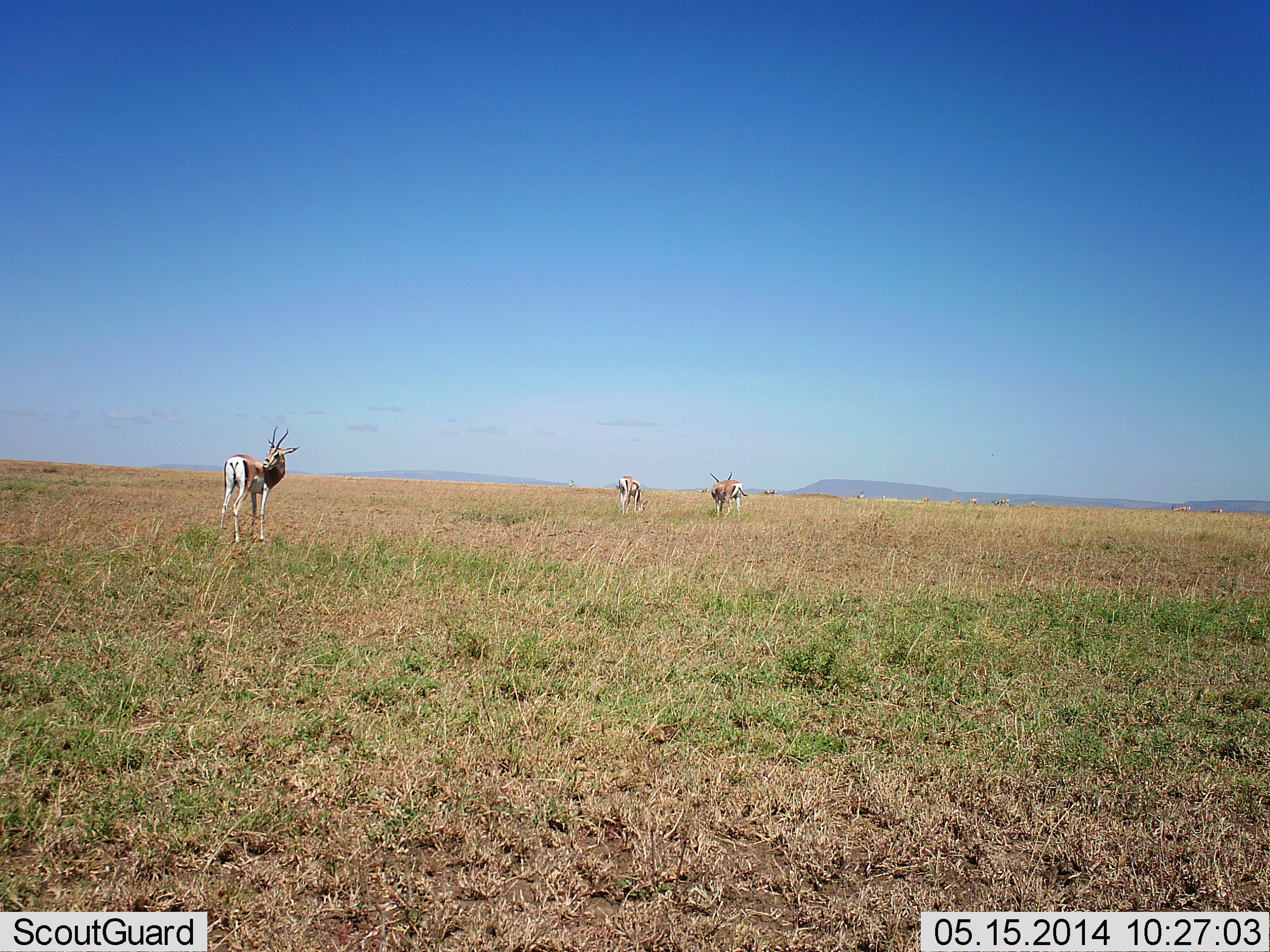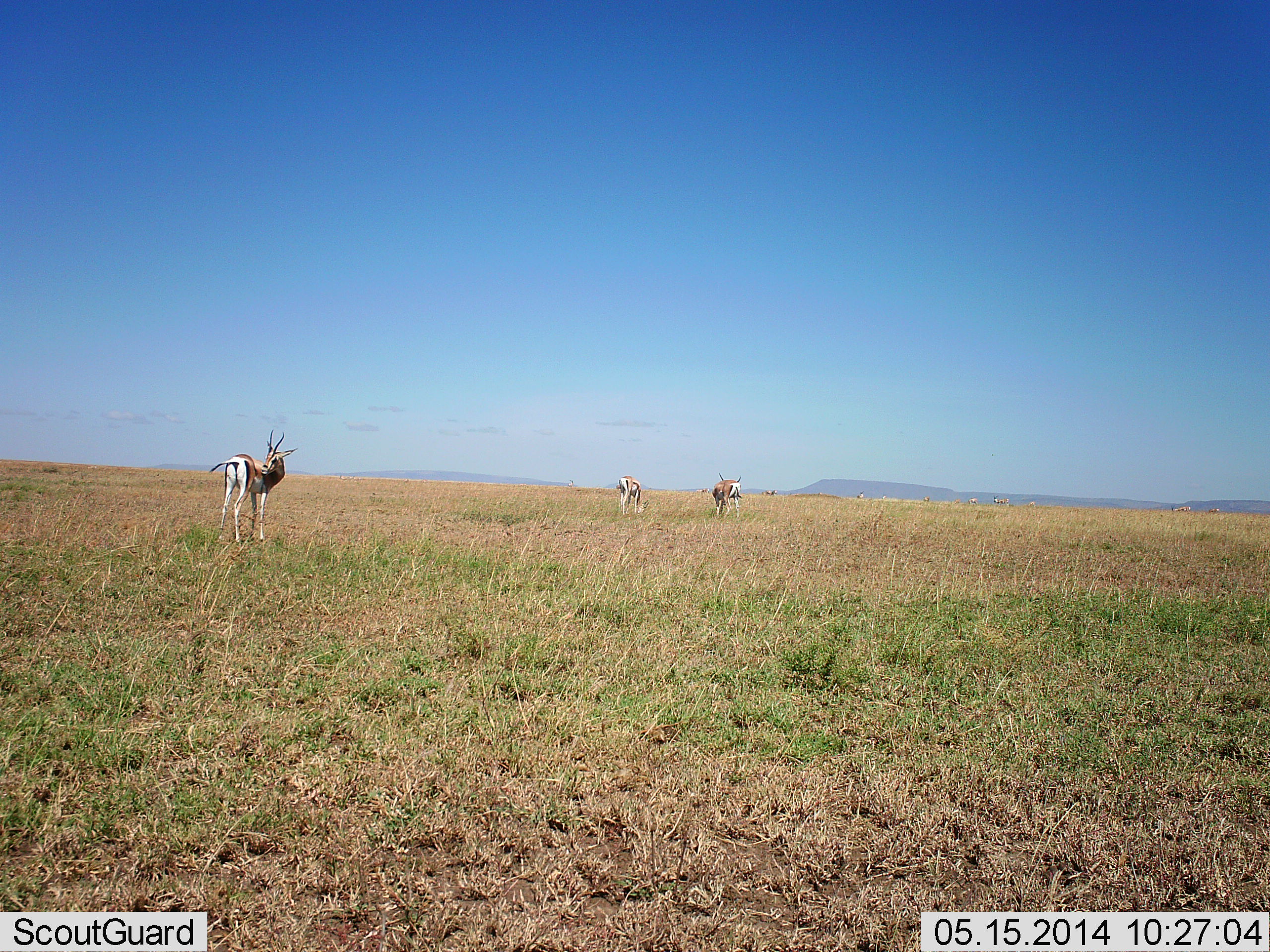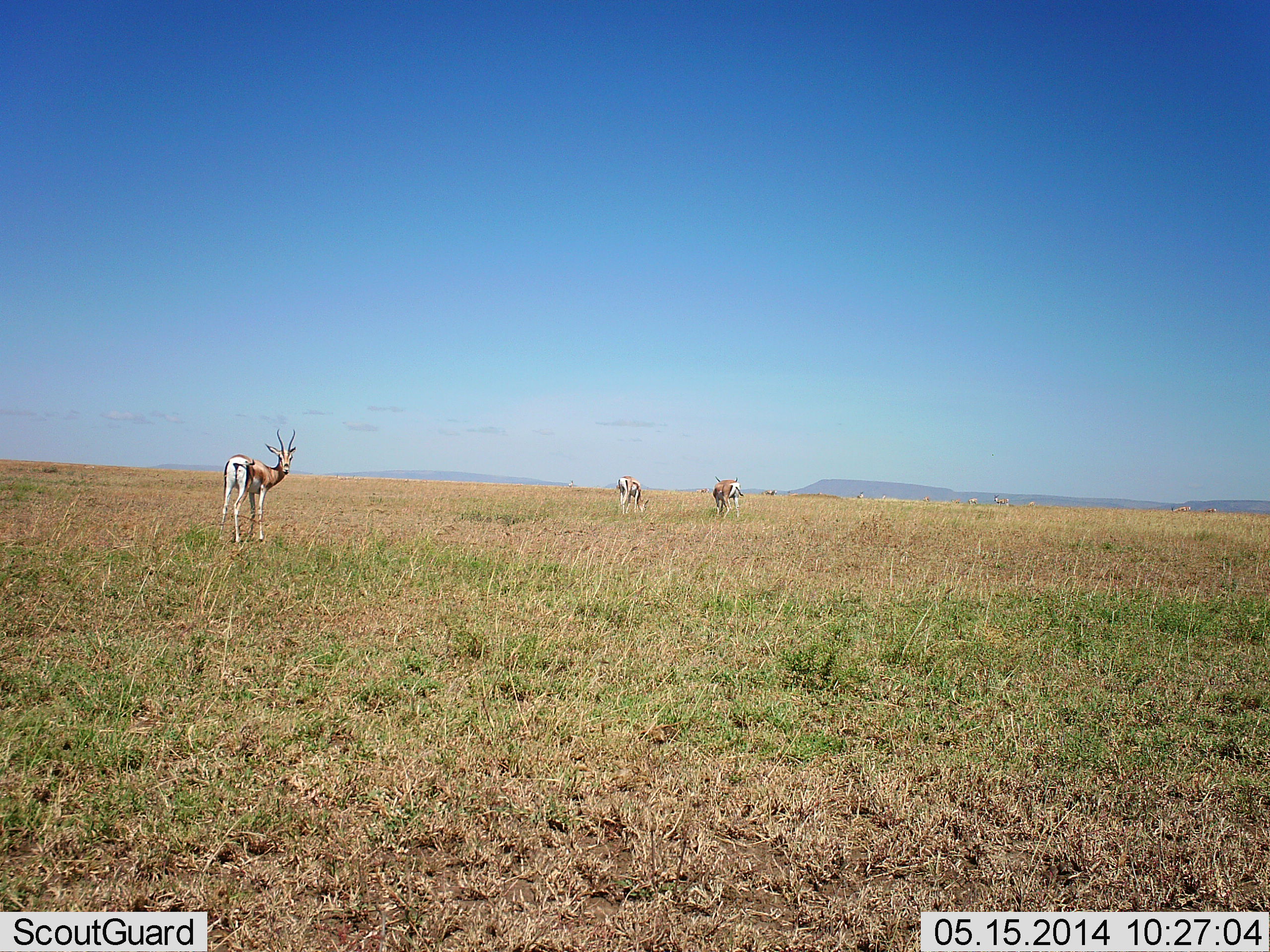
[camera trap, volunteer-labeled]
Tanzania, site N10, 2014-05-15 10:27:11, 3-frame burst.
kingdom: Animalia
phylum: Chordata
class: Mammalia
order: Artiodactyla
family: Bovidae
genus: Eudorcas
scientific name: Eudorcas thomsonii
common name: thomson's gazelle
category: gazellethomsons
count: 3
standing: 96%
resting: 4%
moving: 4%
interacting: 4%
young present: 0%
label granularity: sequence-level